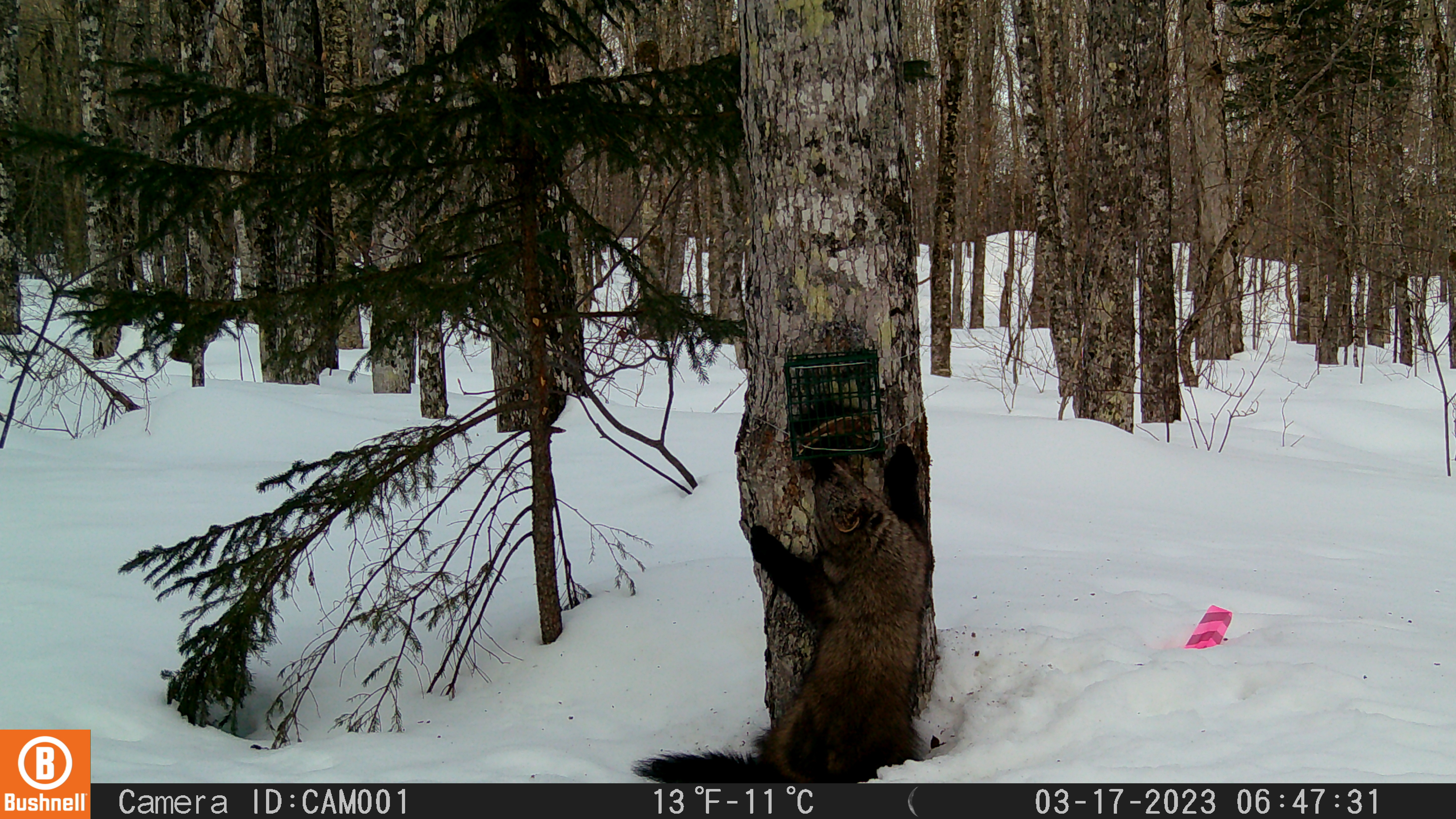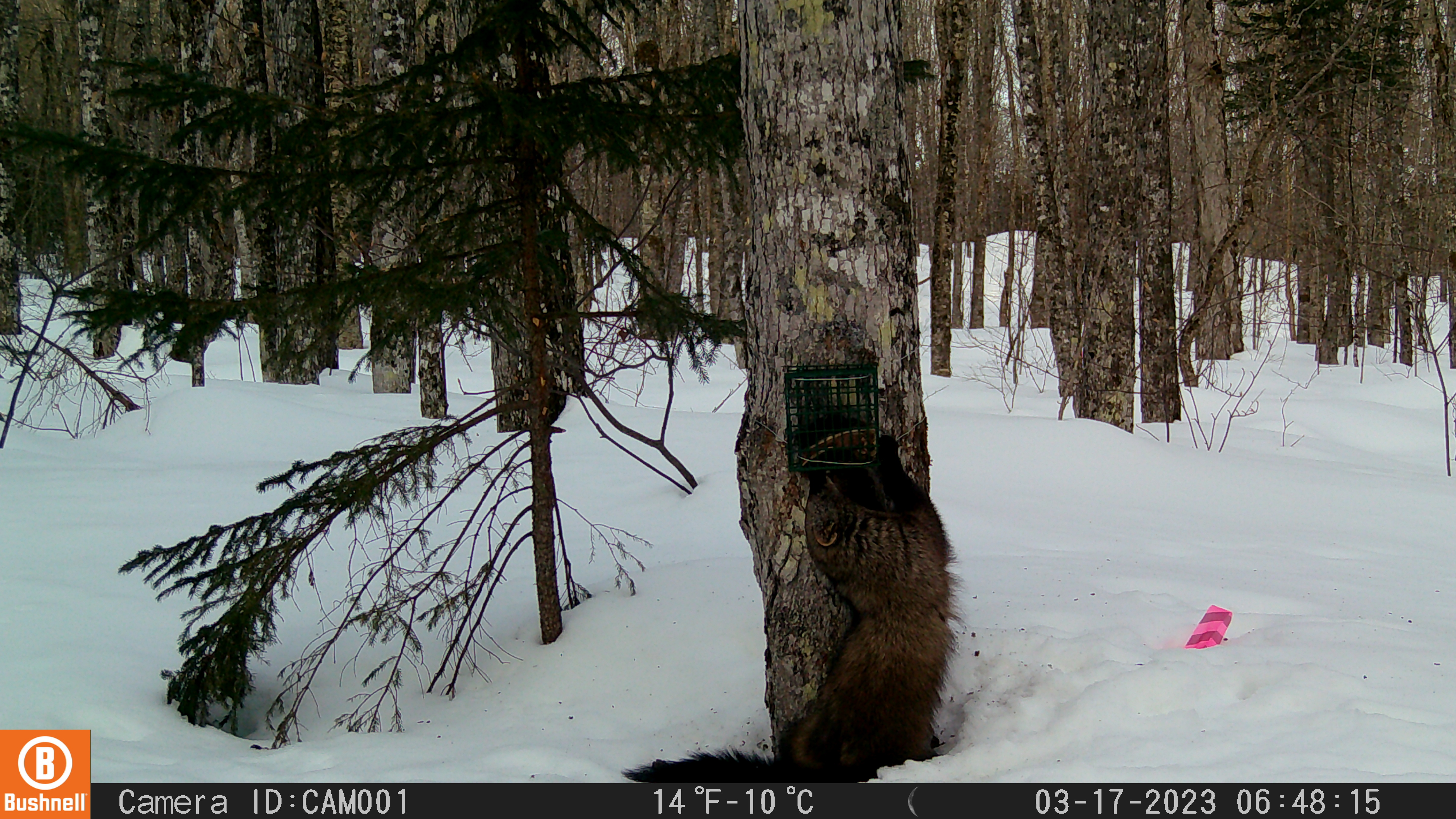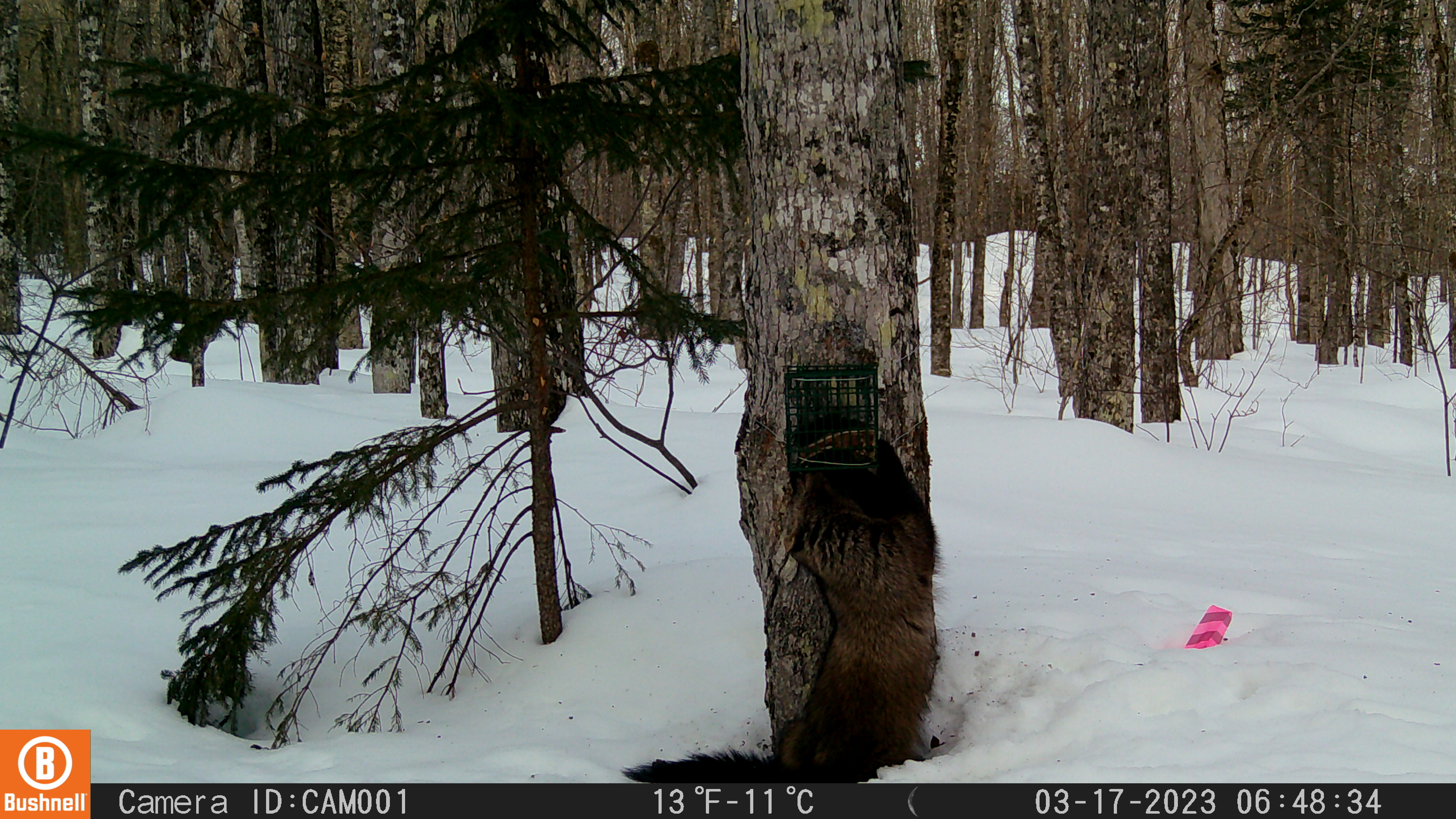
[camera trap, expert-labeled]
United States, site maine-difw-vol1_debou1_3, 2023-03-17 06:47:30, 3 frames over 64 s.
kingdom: Animalia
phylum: Chordata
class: Mammalia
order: Carnivora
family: Mustelidae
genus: Pekania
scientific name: Pekania pennanti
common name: fisher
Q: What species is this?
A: Fisher (Pekania pennanti).